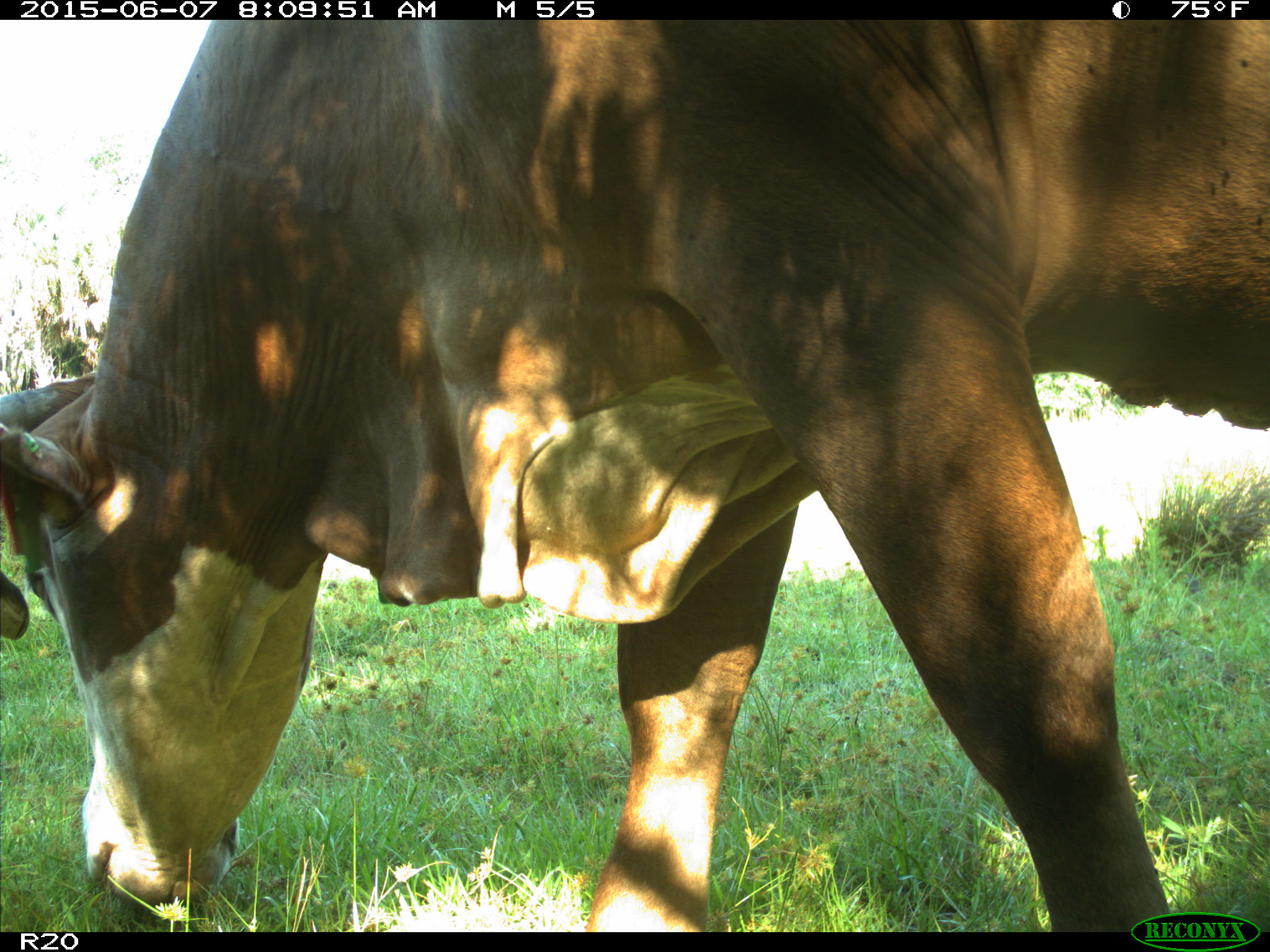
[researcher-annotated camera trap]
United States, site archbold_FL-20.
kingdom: Animalia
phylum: Chordata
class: Mammalia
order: Artiodactyla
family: Bovidae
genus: Bos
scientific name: Bos taurus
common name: domestic cow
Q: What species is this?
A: Bos taurus (domestic cow).